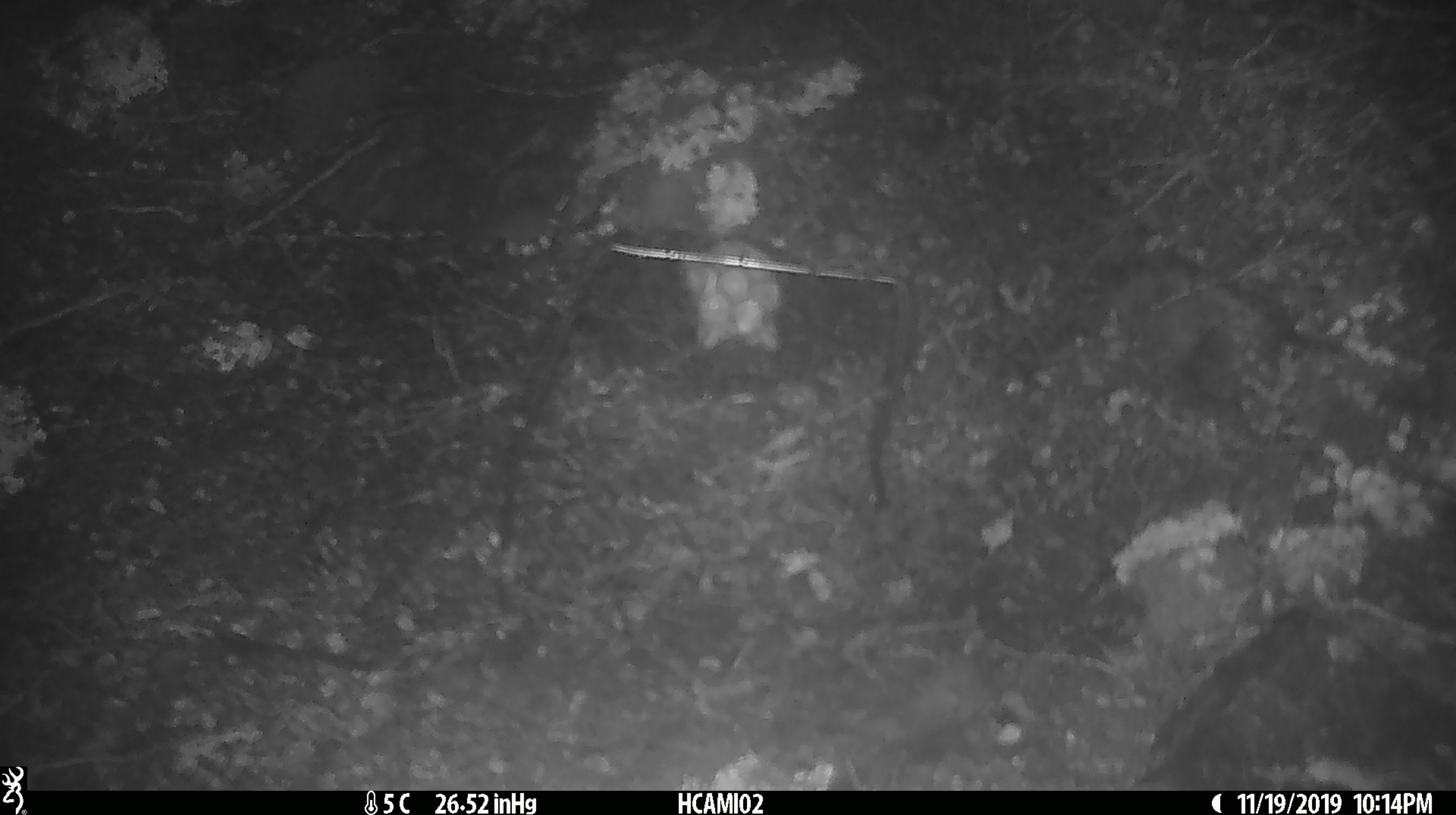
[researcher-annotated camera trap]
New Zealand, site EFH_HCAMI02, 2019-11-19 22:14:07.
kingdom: Animalia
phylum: Chordata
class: Mammalia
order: Rodentia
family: Muridae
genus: Mus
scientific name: Mus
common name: mouse